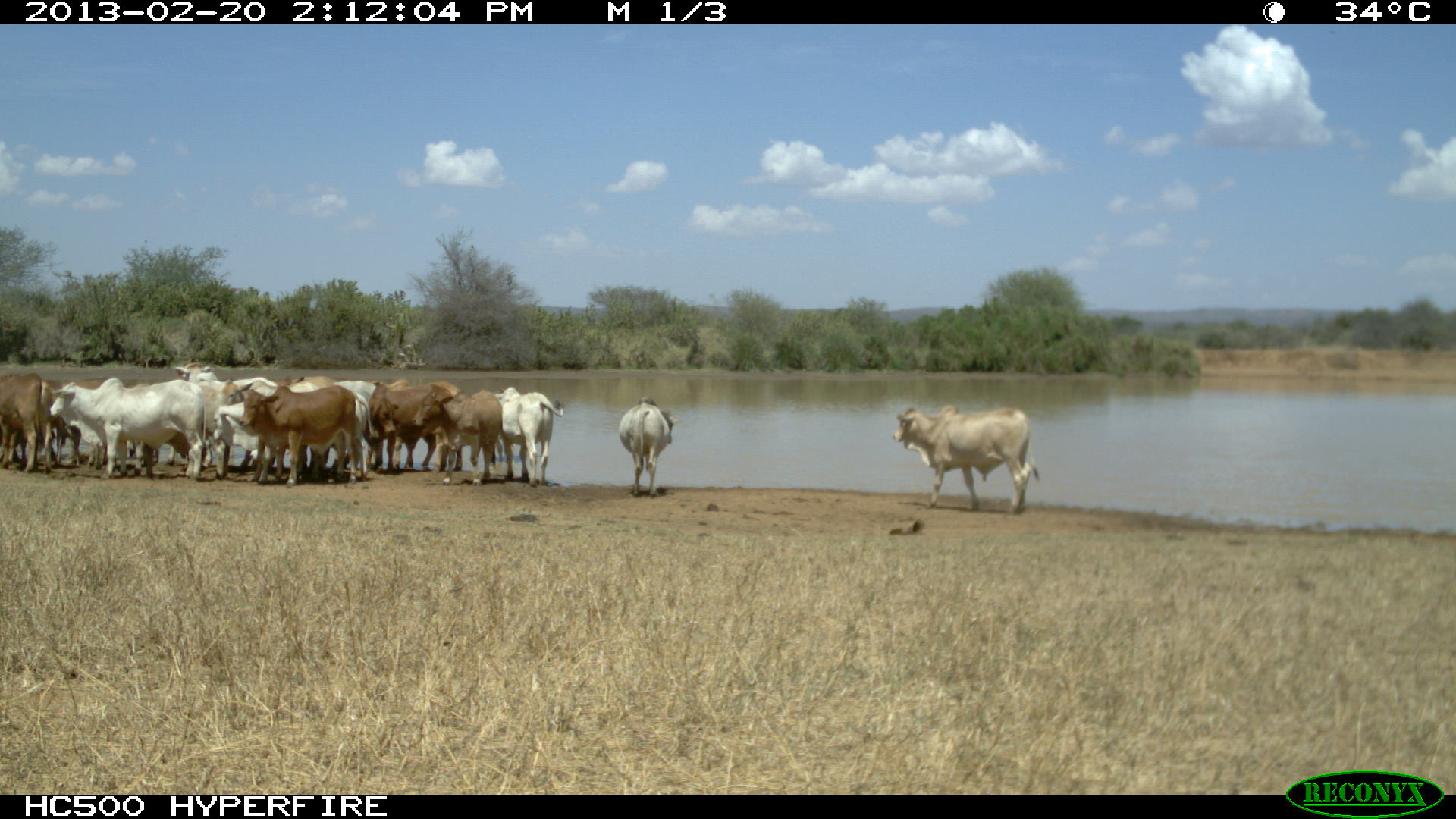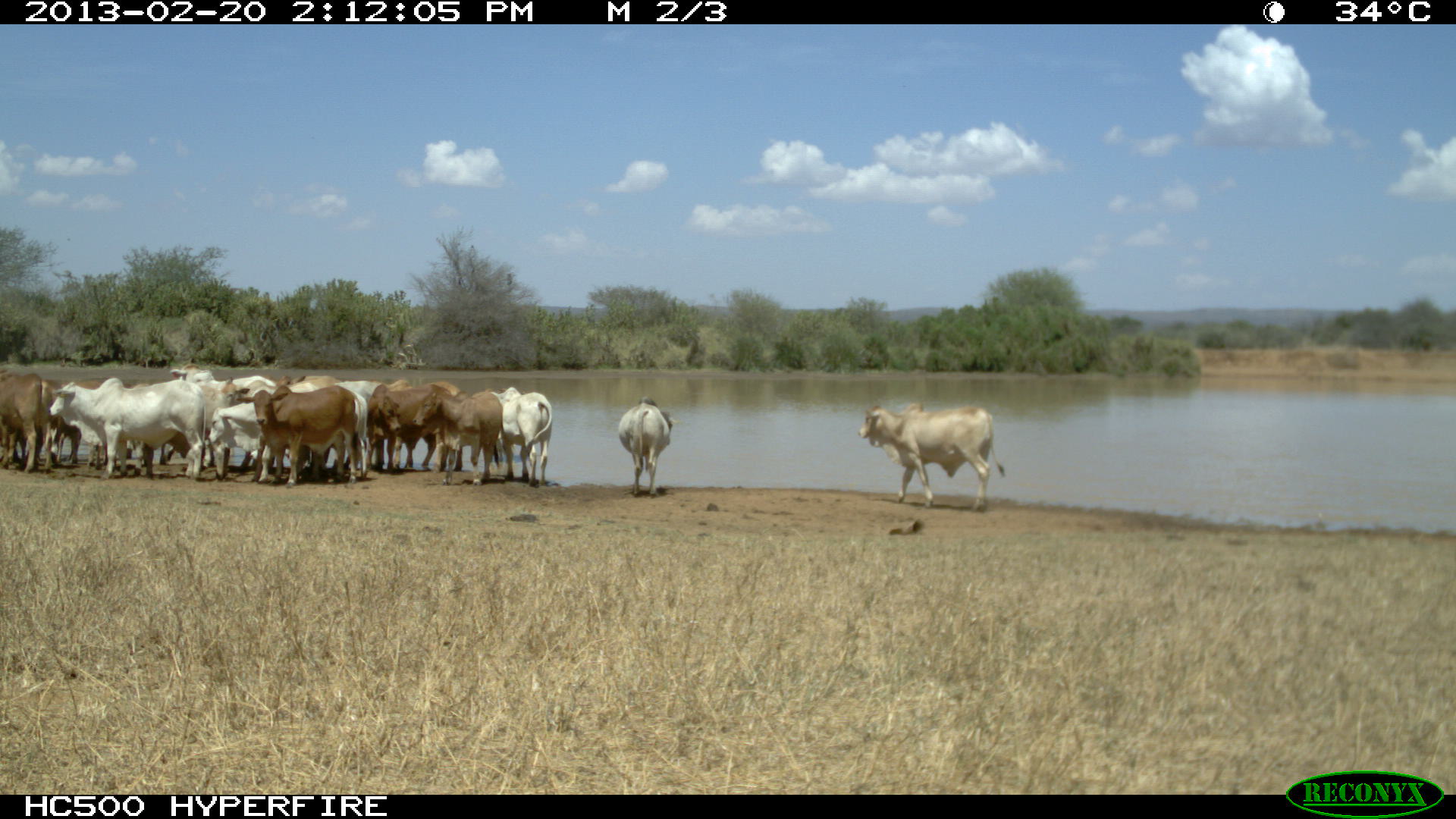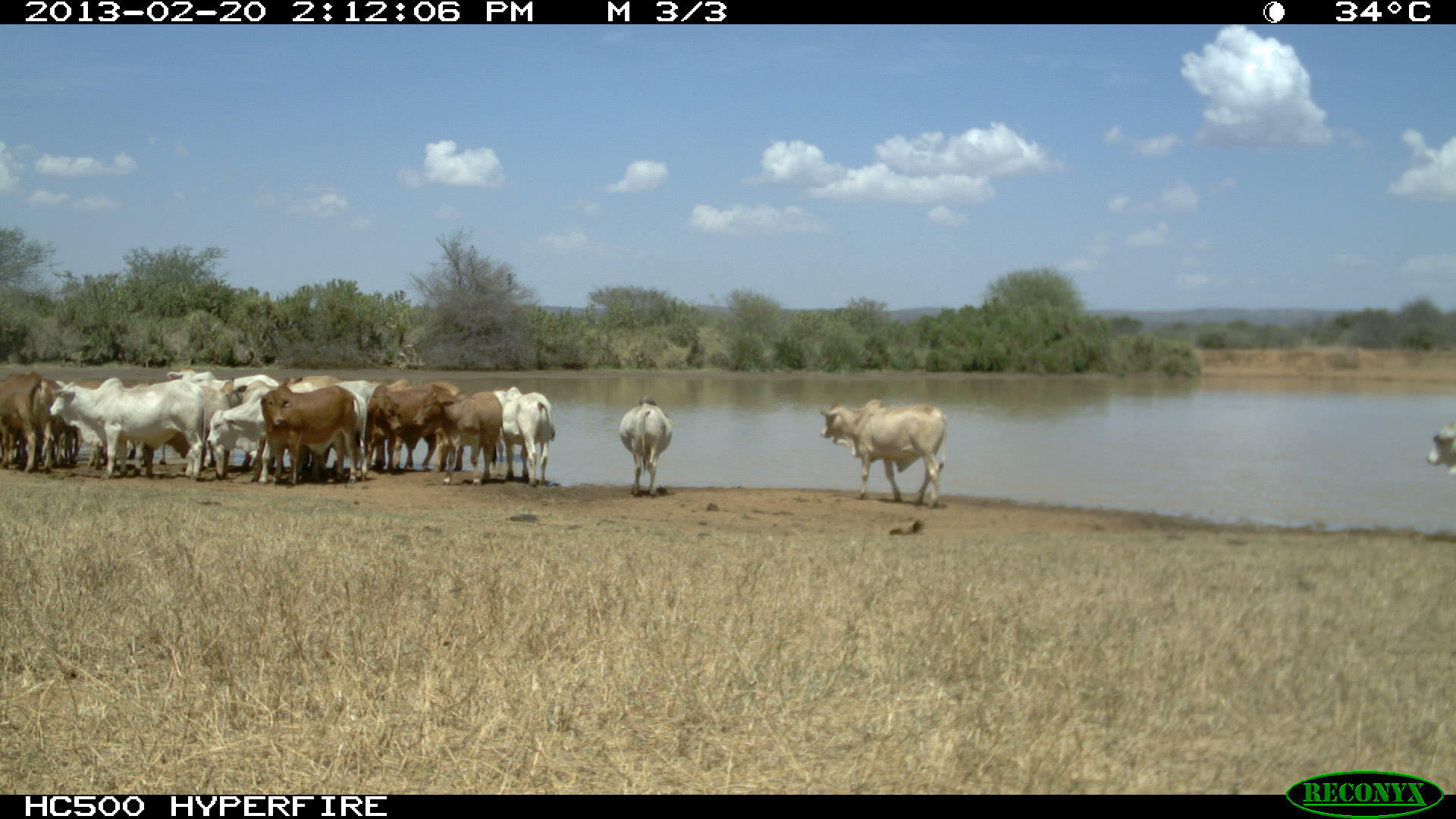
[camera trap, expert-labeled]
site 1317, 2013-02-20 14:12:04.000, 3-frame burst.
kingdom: Animalia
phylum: Chordata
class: Mammalia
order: Artiodactyla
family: Bovidae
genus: Bos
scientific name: Bos taurus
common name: domestic cattle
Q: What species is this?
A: Bos taurus (domestic cattle).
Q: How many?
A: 16.